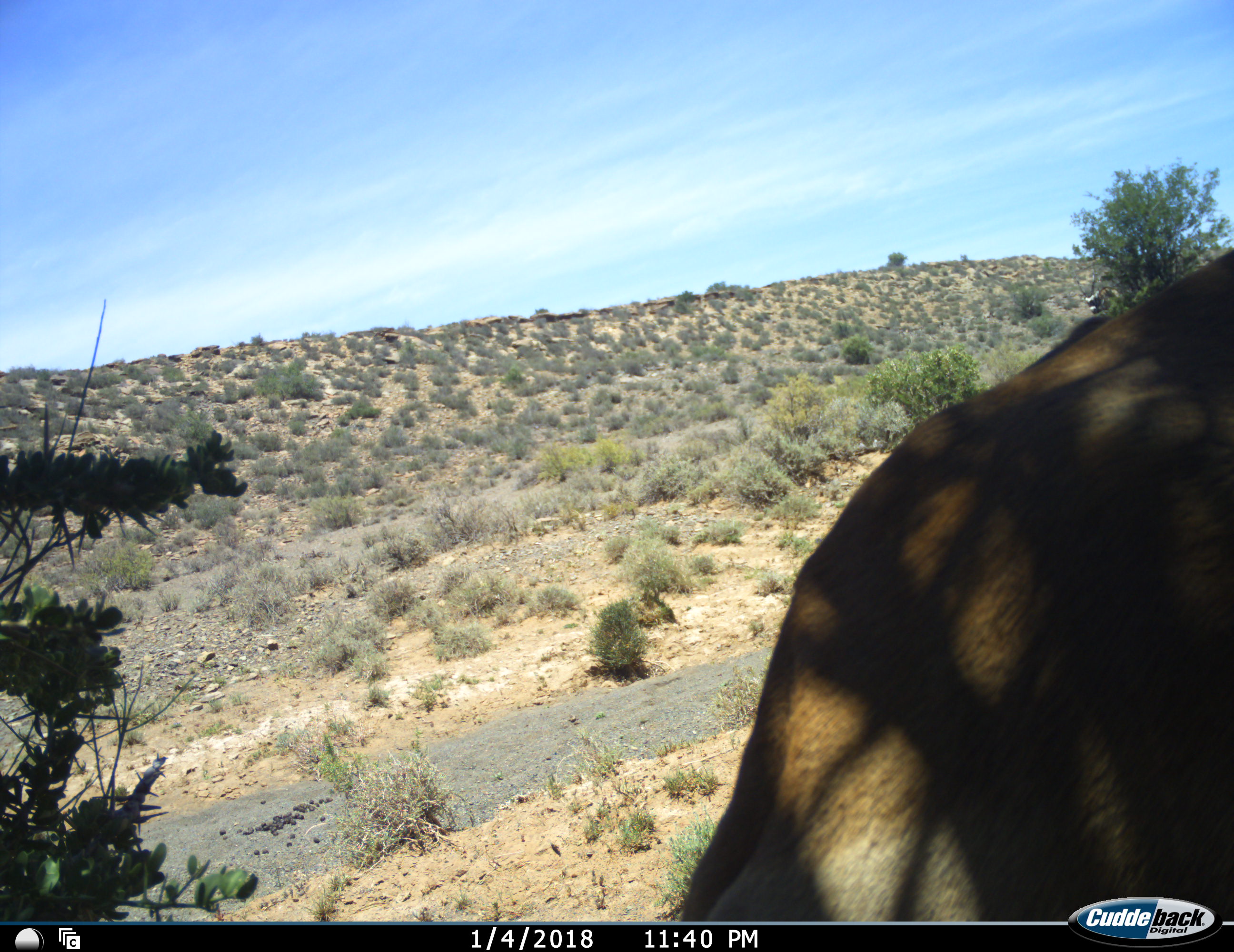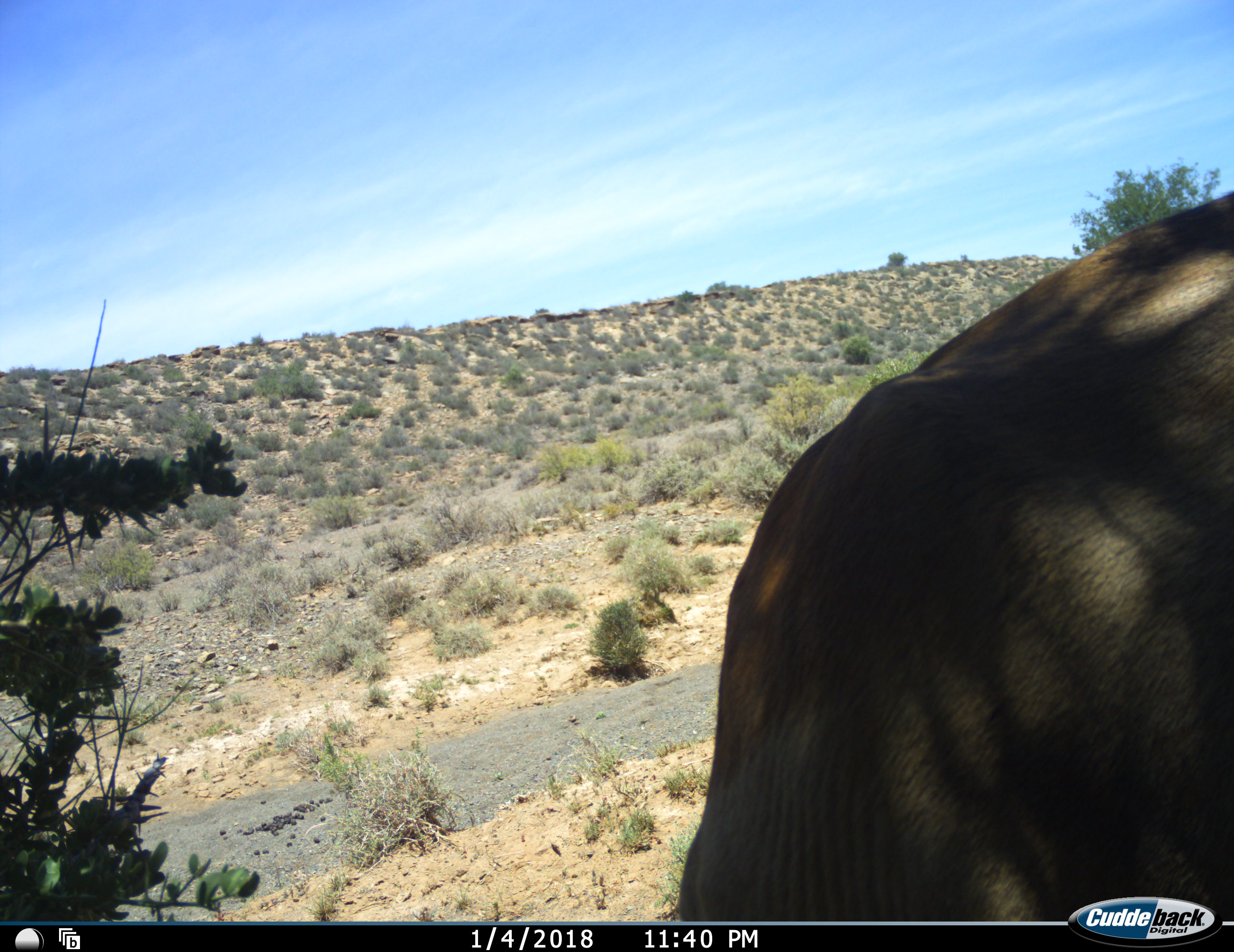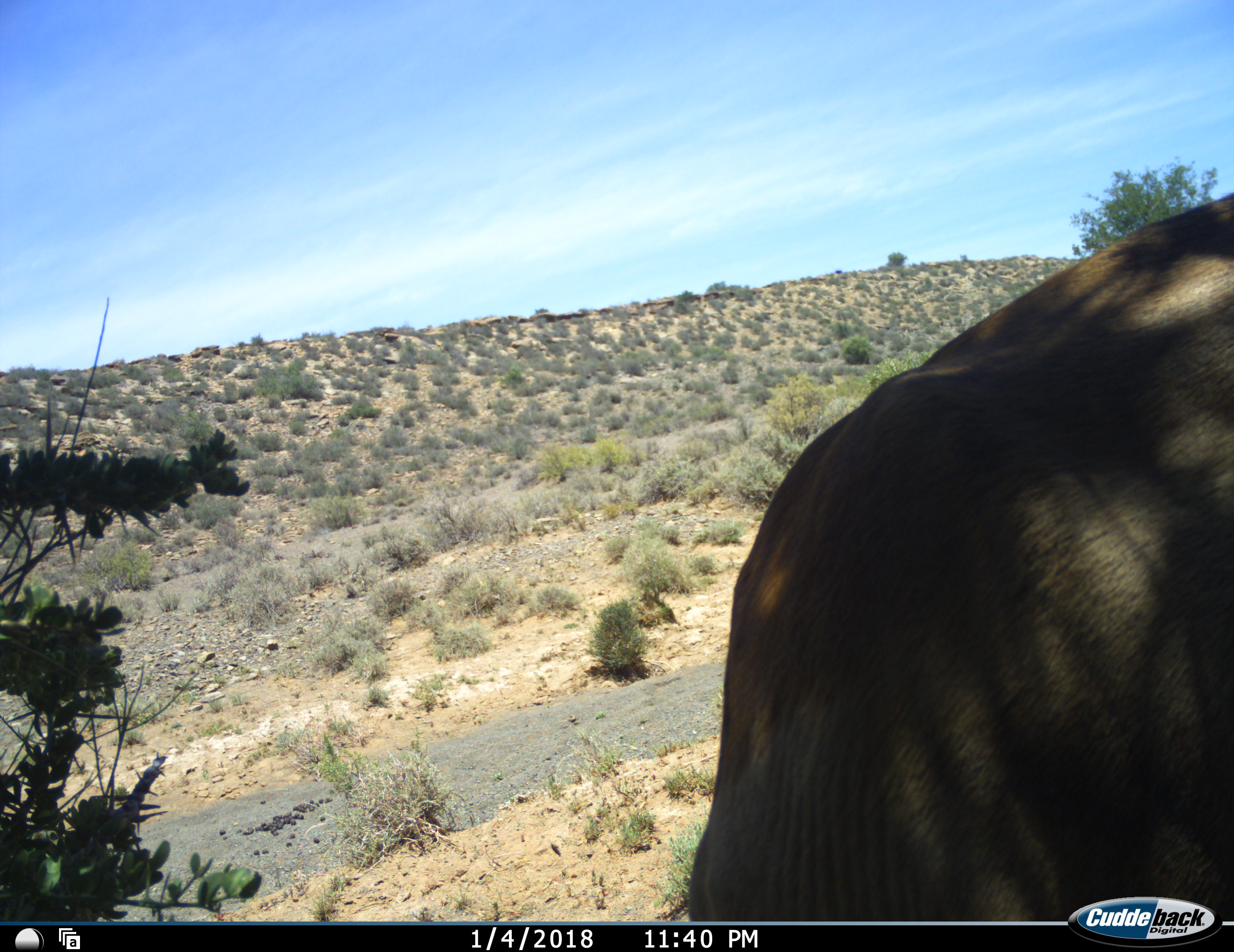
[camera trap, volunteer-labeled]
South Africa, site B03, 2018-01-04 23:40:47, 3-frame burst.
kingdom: Animalia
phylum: Chordata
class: Mammalia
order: Artiodactyla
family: Bovidae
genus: Alcelaphus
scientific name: Alcelaphus buselaphus caama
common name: red hartebeest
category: hartebeestred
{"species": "hartebeestred (red hartebeest) (Alcelaphus buselaphus caama)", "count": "1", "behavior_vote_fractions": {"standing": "80%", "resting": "0%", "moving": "0%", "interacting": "0%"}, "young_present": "0%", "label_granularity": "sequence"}